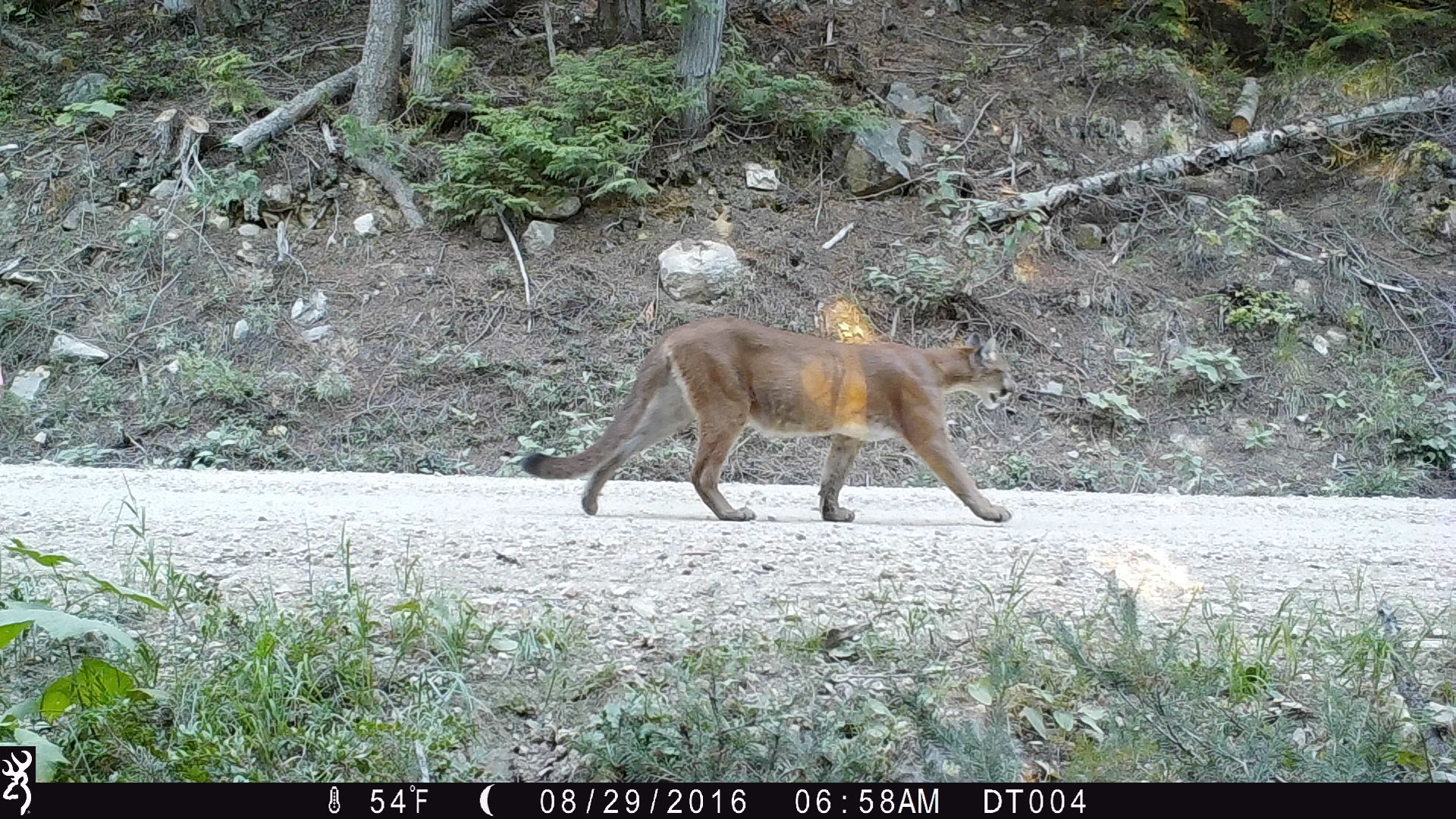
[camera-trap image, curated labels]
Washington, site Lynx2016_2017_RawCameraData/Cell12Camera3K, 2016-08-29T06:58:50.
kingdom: Animalia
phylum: Chordata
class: Mammalia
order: Carnivora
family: Felidae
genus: Puma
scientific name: Puma concolor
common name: mountain lion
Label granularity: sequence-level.